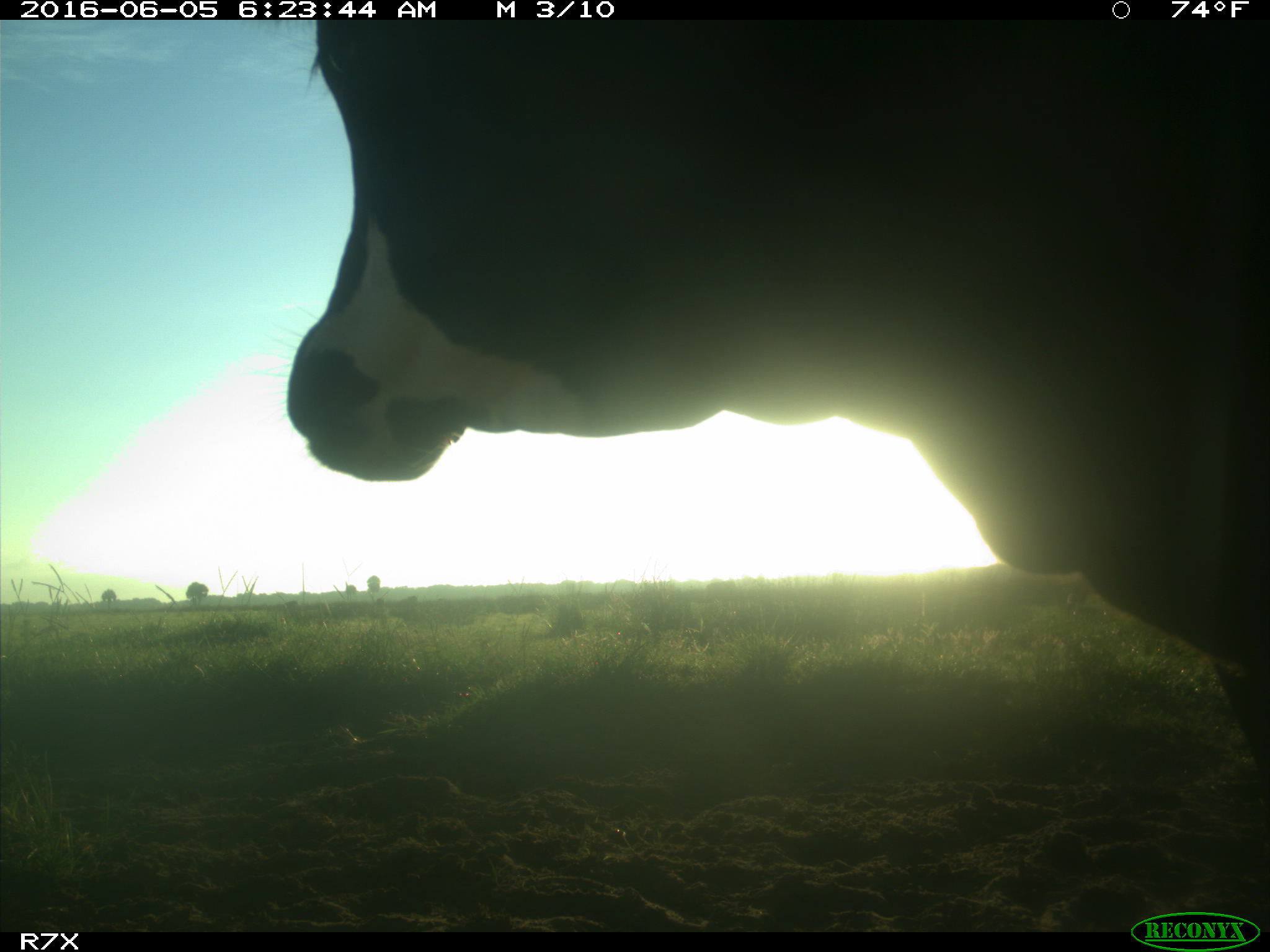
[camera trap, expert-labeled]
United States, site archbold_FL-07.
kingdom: Animalia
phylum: Chordata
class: Mammalia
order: Artiodactyla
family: Bovidae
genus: Bos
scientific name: Bos taurus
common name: domestic cow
Bos taurus (domestic cow).